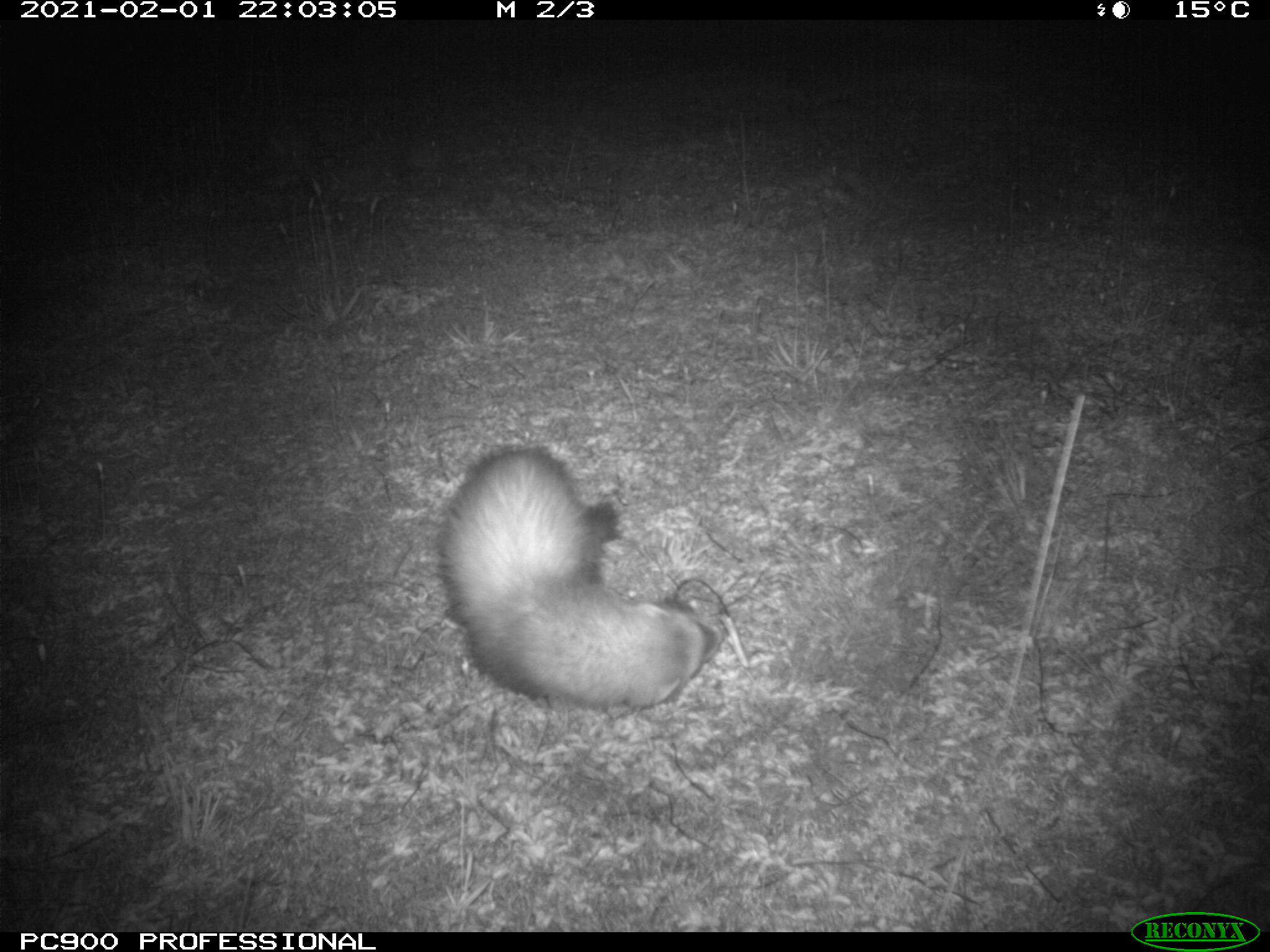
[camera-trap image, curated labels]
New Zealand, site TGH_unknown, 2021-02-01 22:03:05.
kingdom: Animalia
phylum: Chordata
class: Mammalia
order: Carnivora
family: Mustelidae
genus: Mustela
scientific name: Mustela furo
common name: ferret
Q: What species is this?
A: Ferret (Mustela furo).